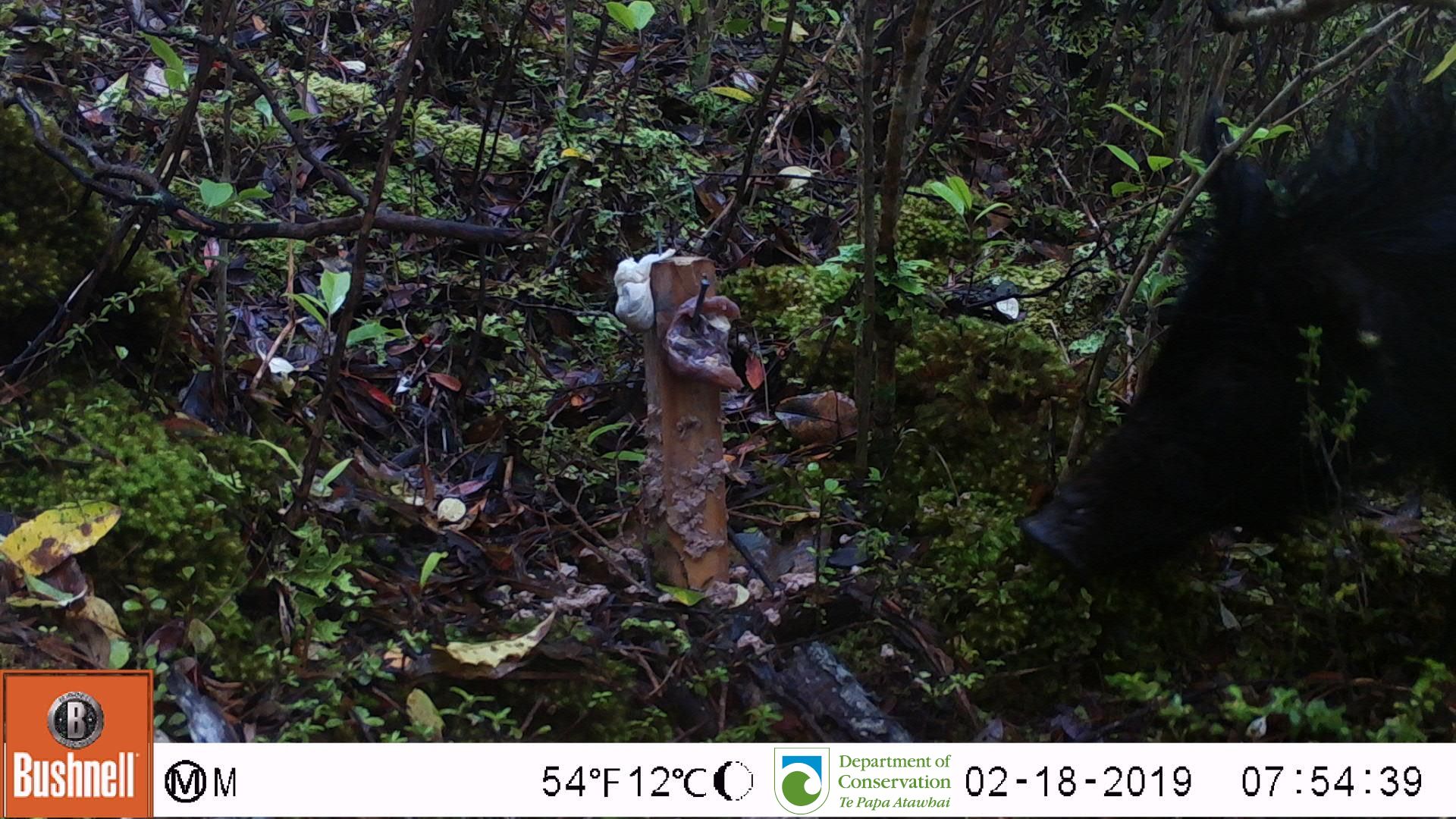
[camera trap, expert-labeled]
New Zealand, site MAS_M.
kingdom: Animalia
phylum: Chordata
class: Mammalia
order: Artiodactyla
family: Suidae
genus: Sus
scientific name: Sus scrofa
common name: pig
Pig (Sus scrofa).